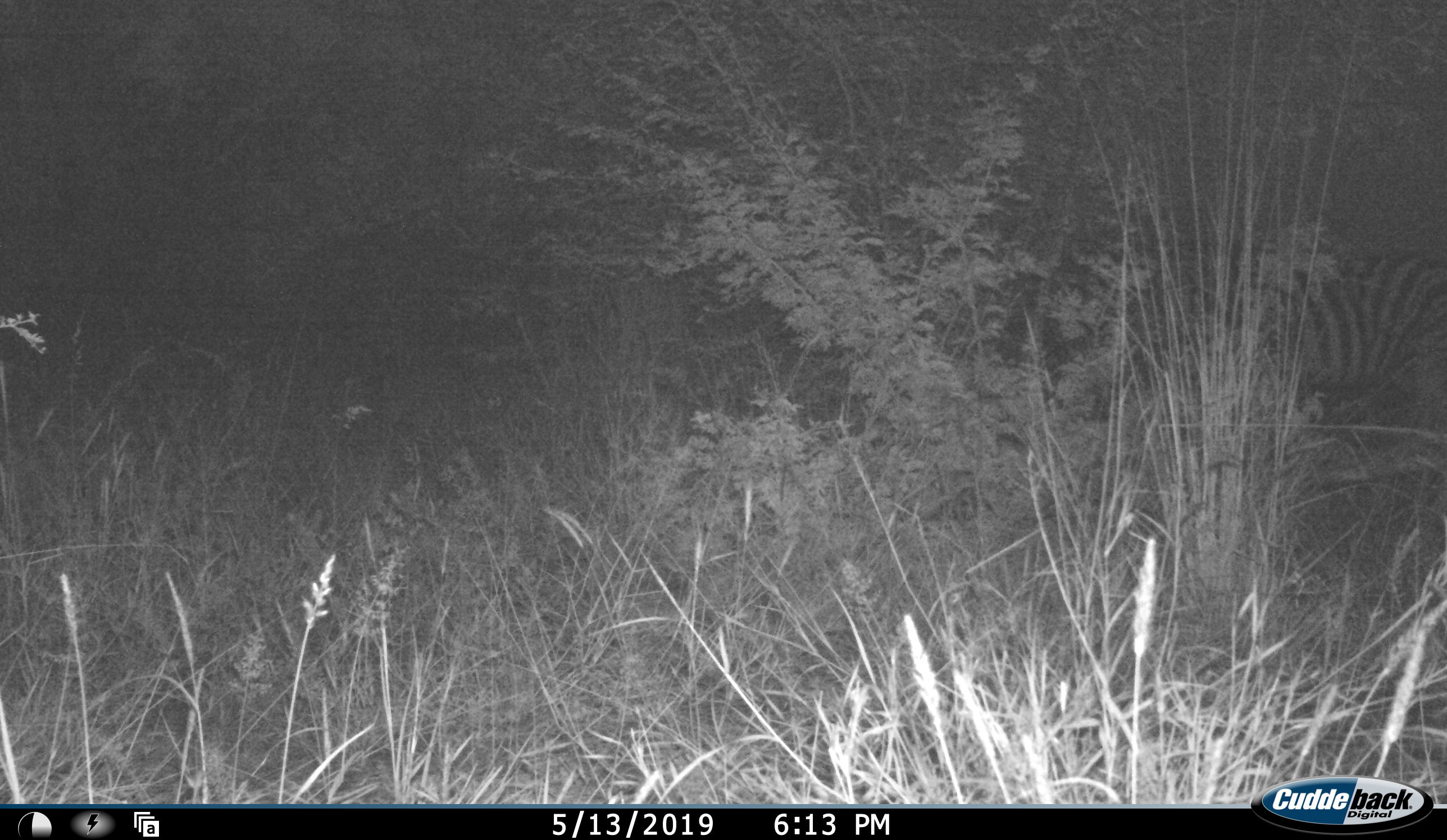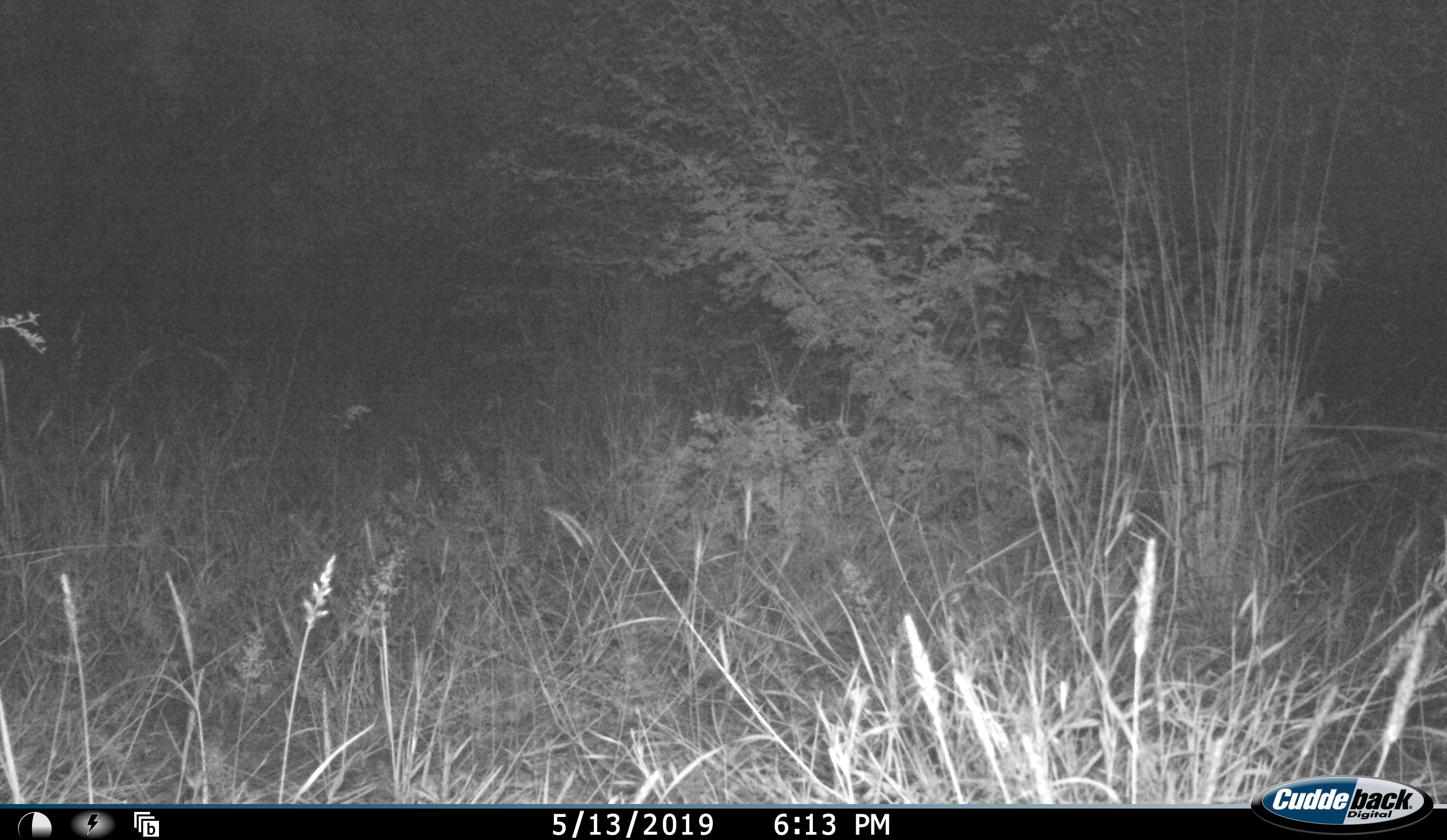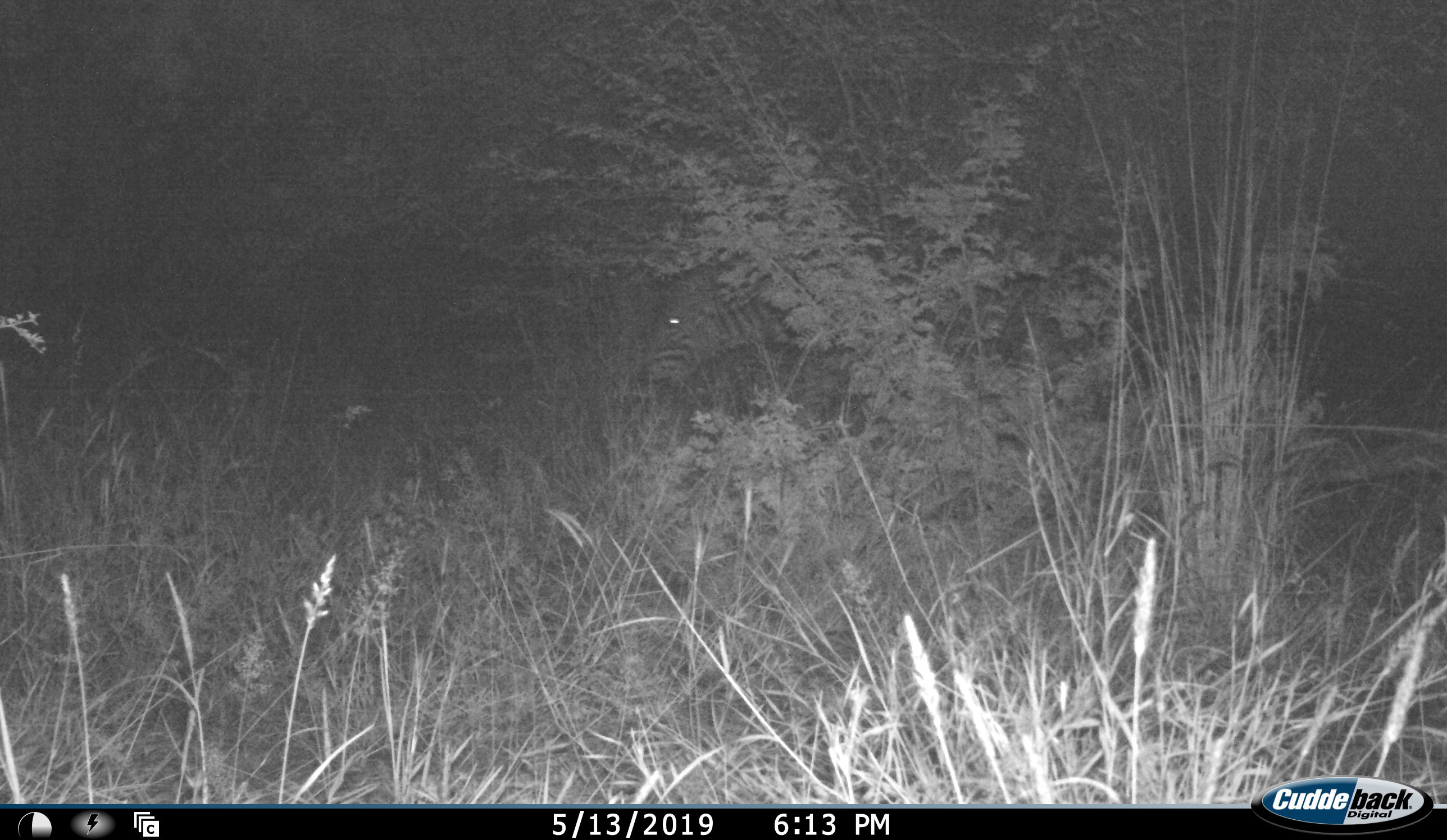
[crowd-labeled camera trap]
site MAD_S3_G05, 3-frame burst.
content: unidentified animal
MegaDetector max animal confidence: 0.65